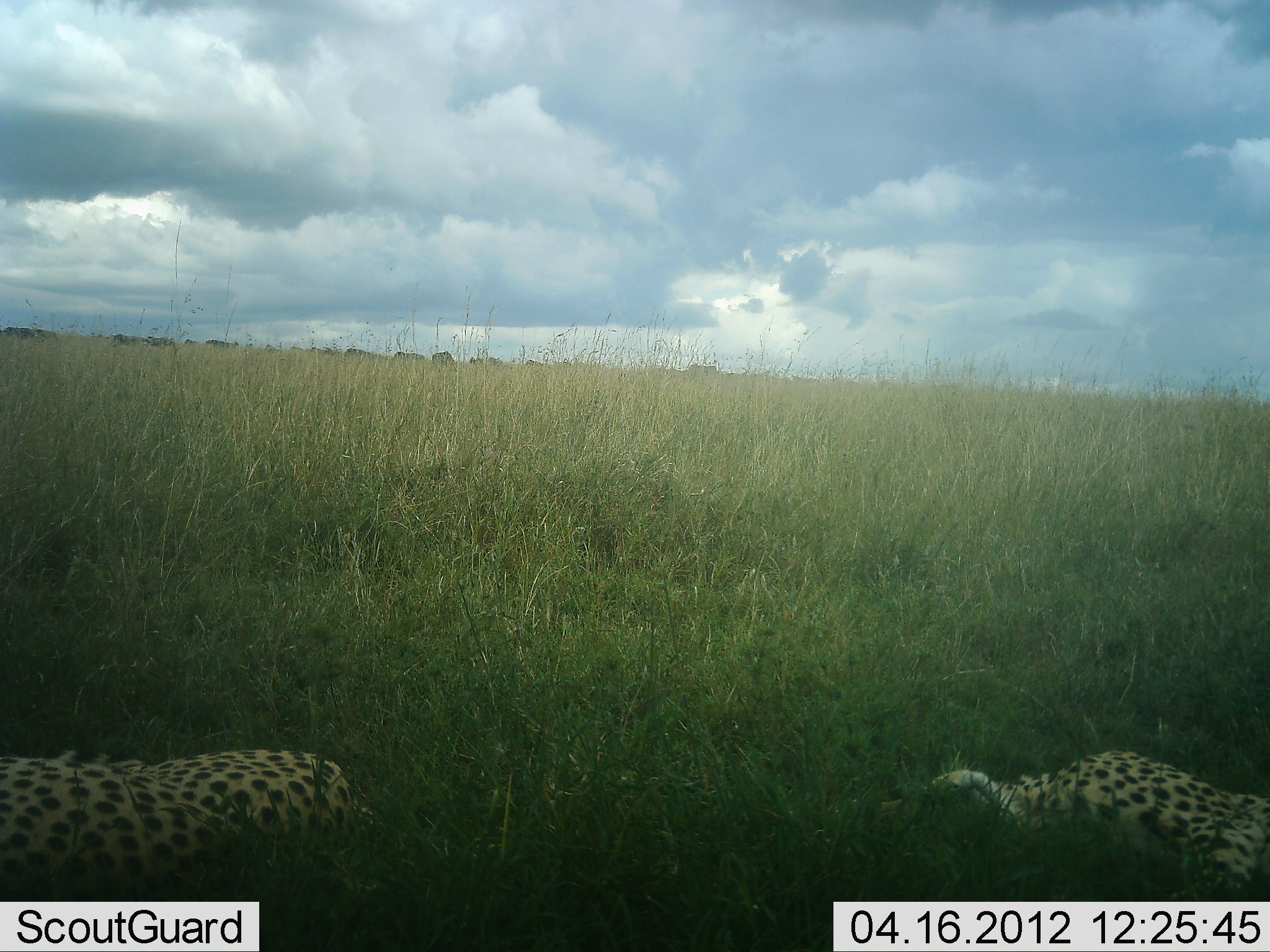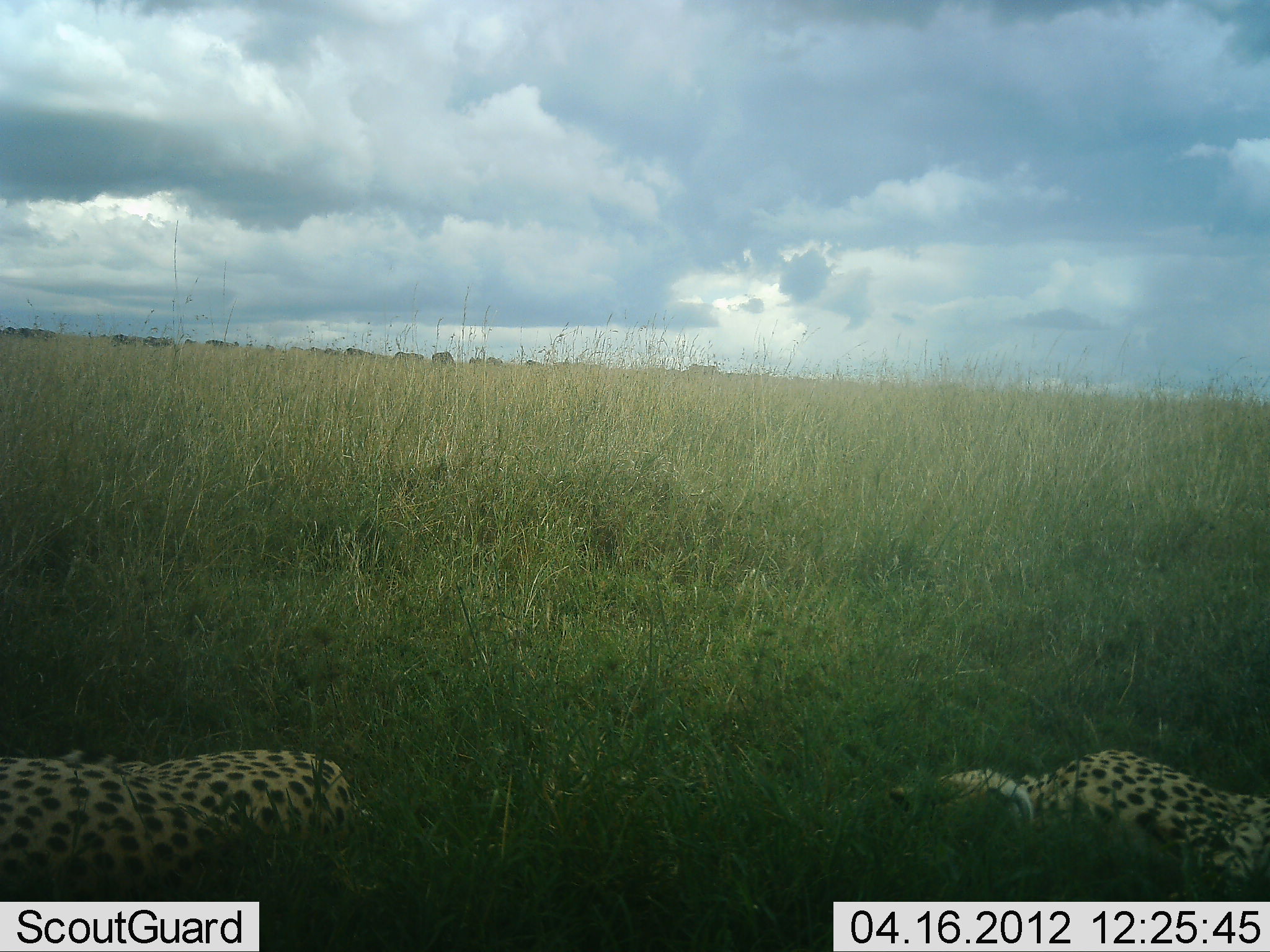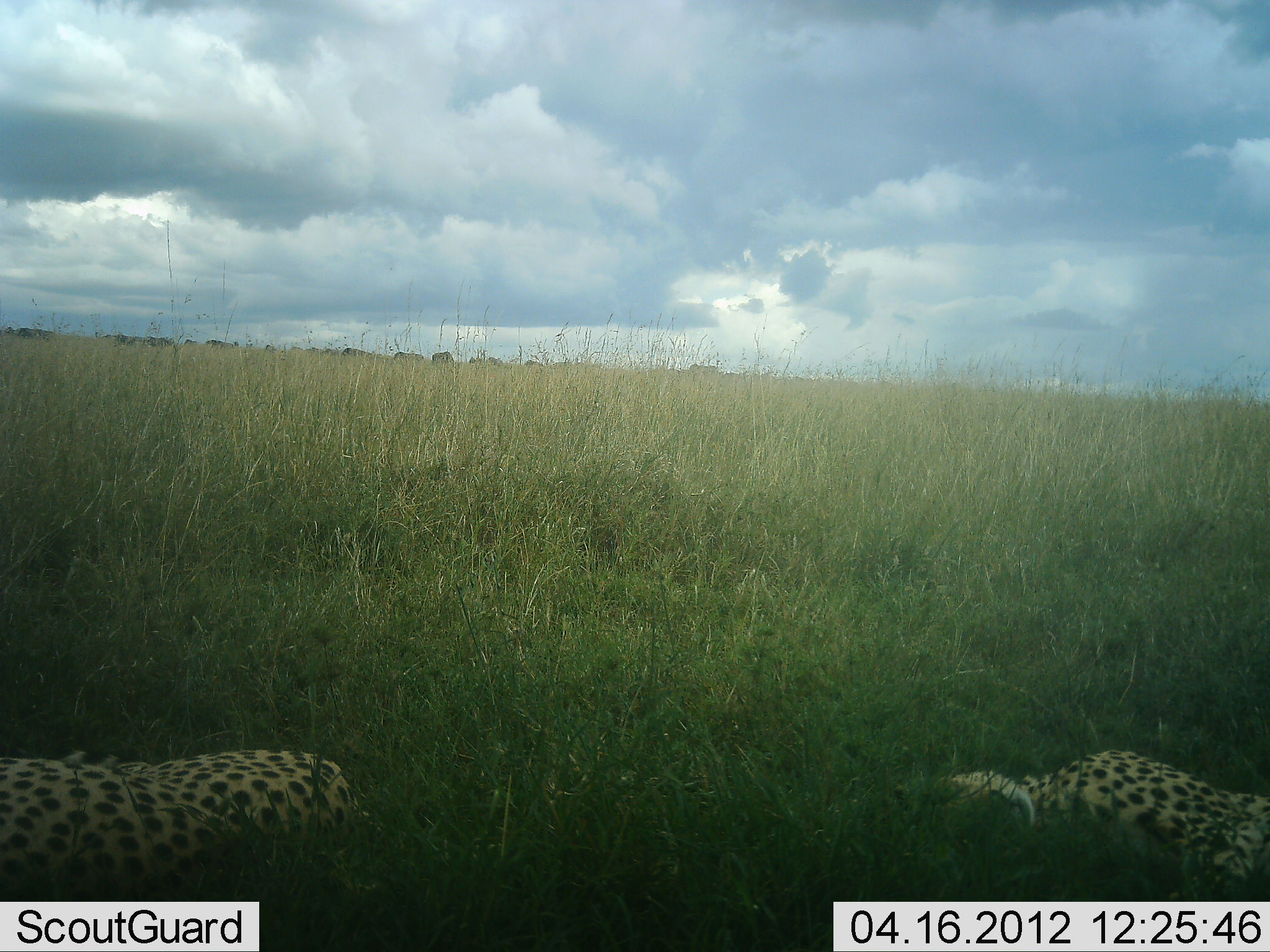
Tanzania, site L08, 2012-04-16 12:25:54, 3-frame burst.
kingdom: Animalia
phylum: Chordata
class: Mammalia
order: Carnivora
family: Felidae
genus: Acinonyx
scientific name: Acinonyx jubatus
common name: cheetah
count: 2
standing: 3%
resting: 97%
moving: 3%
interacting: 0%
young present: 0%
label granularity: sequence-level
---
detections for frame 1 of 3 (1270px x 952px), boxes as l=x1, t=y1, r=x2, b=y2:
animal: l=876, t=748, r=1269, b=902; l=0, t=747, r=354, b=889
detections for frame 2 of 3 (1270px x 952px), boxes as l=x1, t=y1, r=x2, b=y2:
animal: l=889, t=748, r=1270, b=902; l=1, t=746, r=374, b=901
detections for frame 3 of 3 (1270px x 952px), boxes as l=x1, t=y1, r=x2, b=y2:
animal: l=1, t=748, r=364, b=896; l=935, t=750, r=1270, b=901